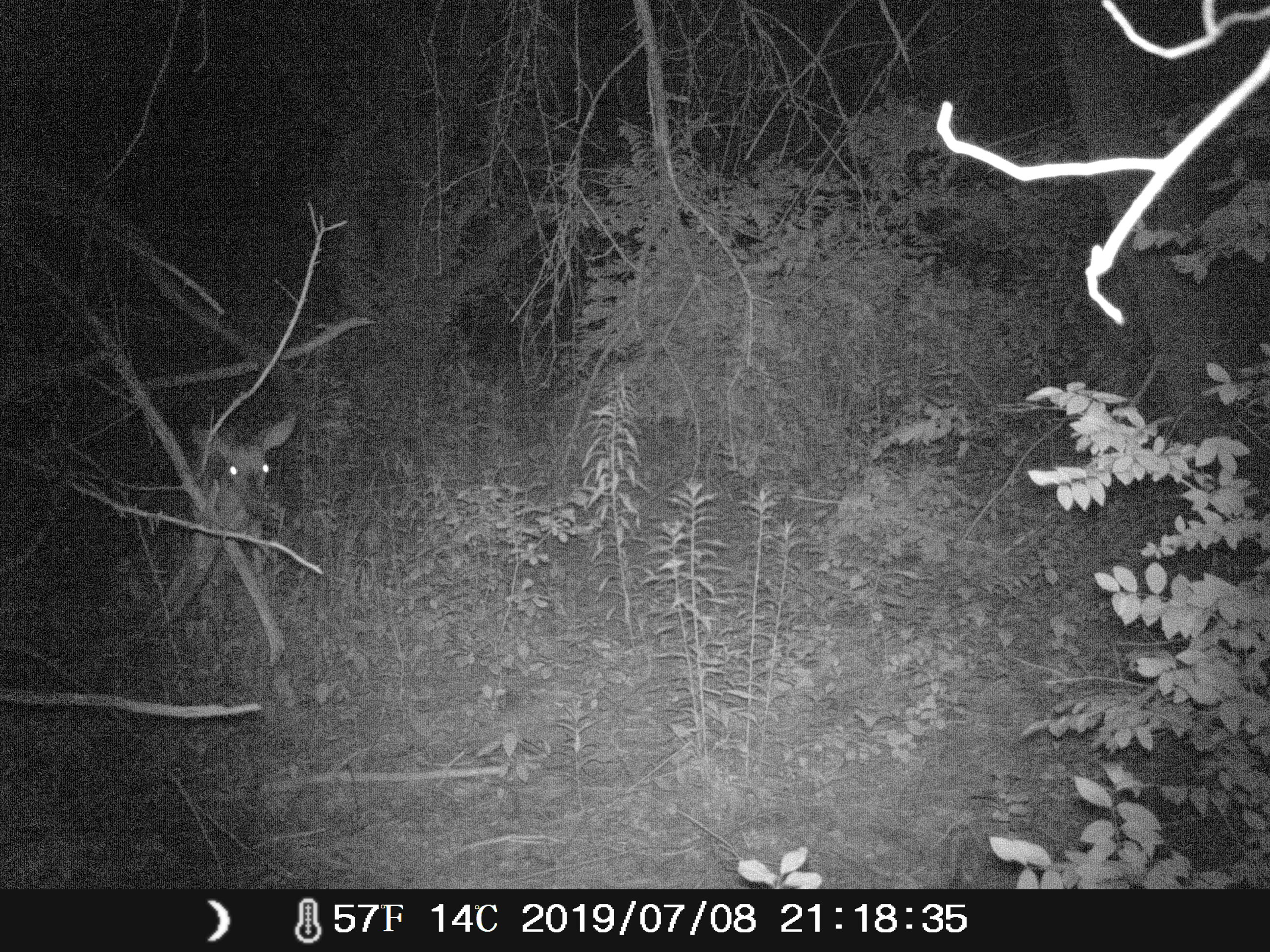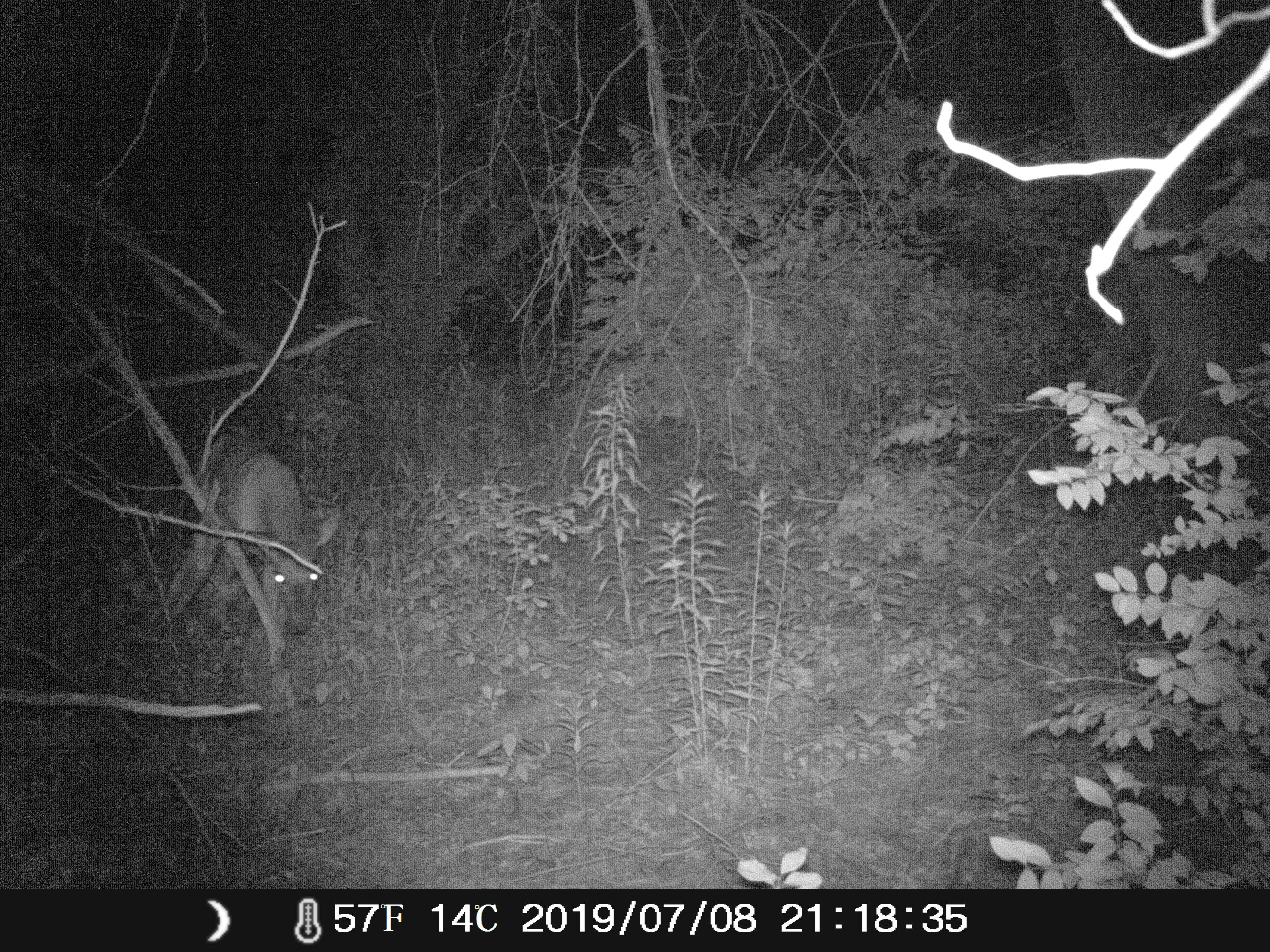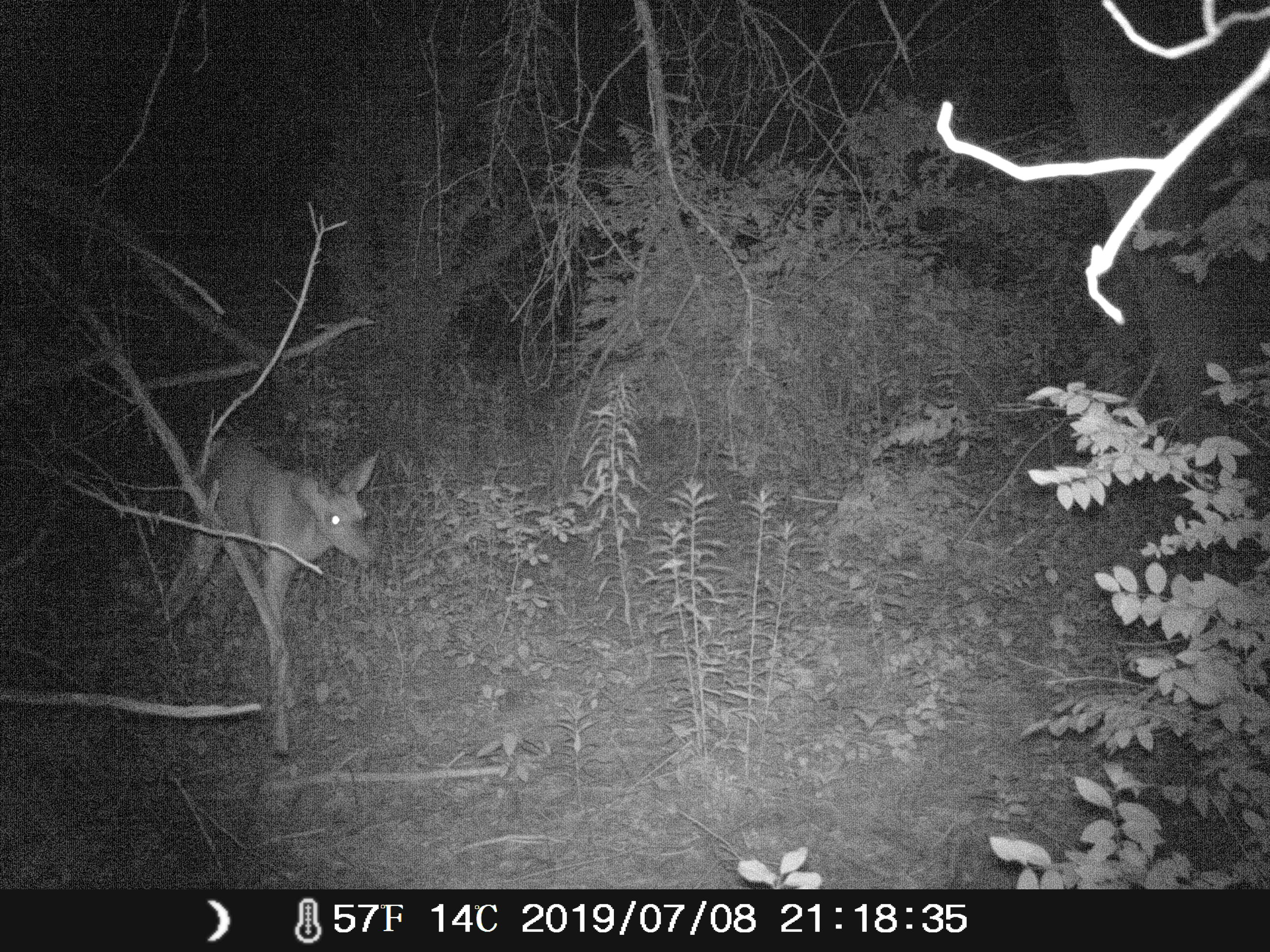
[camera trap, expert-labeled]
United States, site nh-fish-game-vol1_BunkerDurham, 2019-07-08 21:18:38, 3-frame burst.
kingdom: Animalia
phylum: Chordata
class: Mammalia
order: Artiodactyla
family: Cervidae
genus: Odocoileus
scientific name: Odocoileus virginianus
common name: white-tailed deer